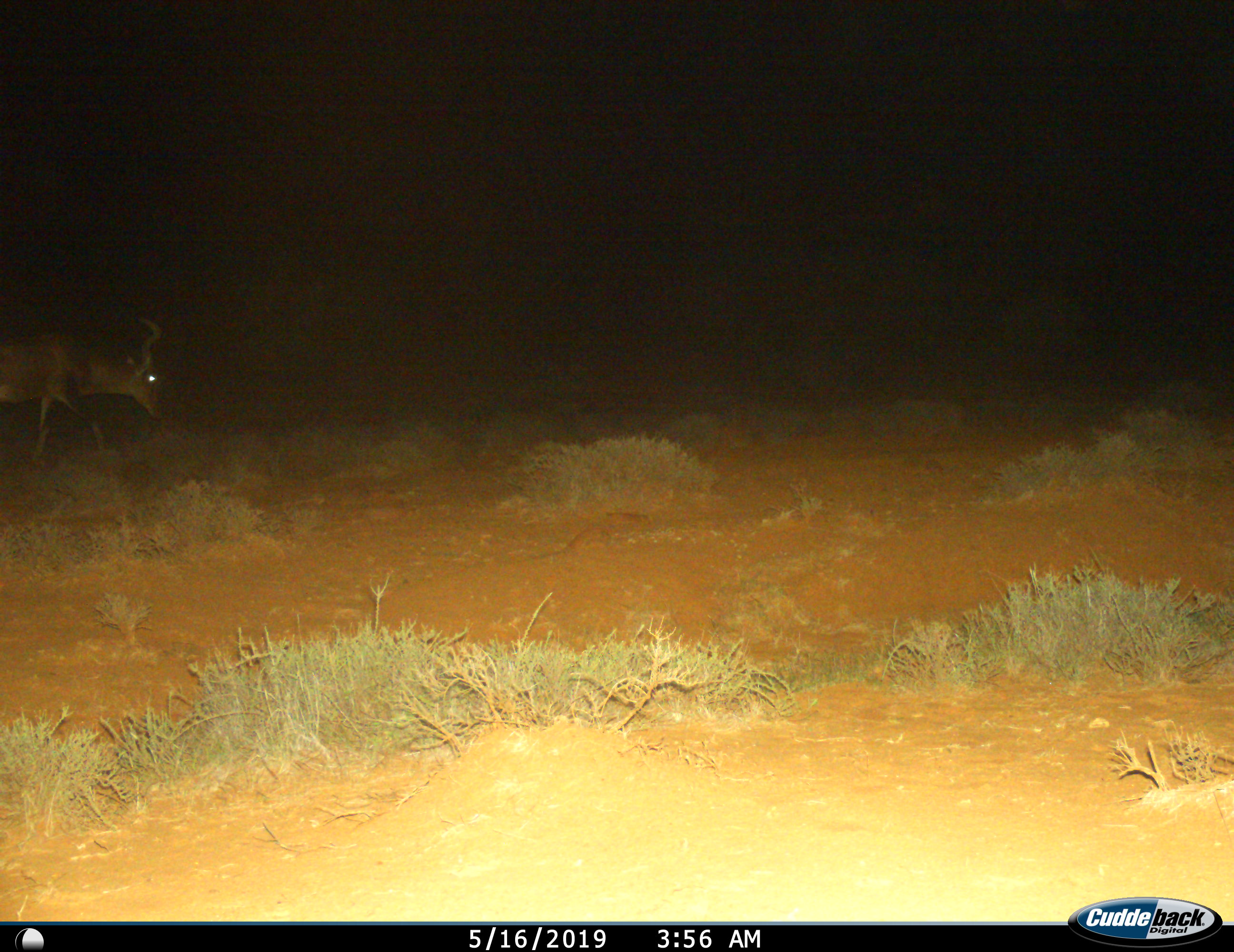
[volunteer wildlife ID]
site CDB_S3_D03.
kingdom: Animalia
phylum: Chordata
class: Mammalia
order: Artiodactyla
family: Bovidae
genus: Alcelaphus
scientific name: Alcelaphus buselaphus caama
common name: red hartebeest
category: hartebeestred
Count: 1.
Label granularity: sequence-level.